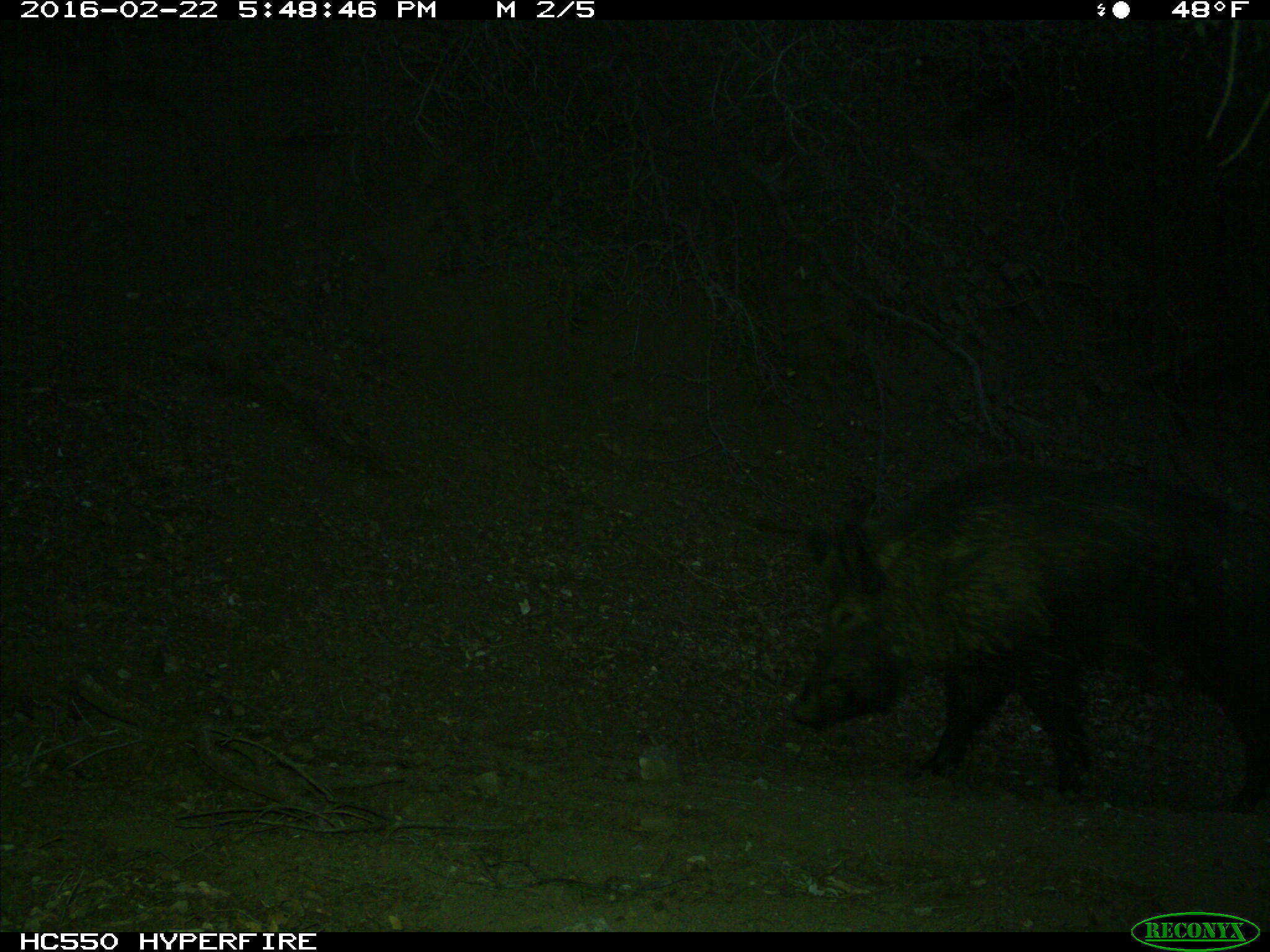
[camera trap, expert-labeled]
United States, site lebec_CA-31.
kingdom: Animalia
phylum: Chordata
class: Mammalia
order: Artiodactyla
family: Suidae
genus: Sus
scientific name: Sus scrofa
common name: wild boar